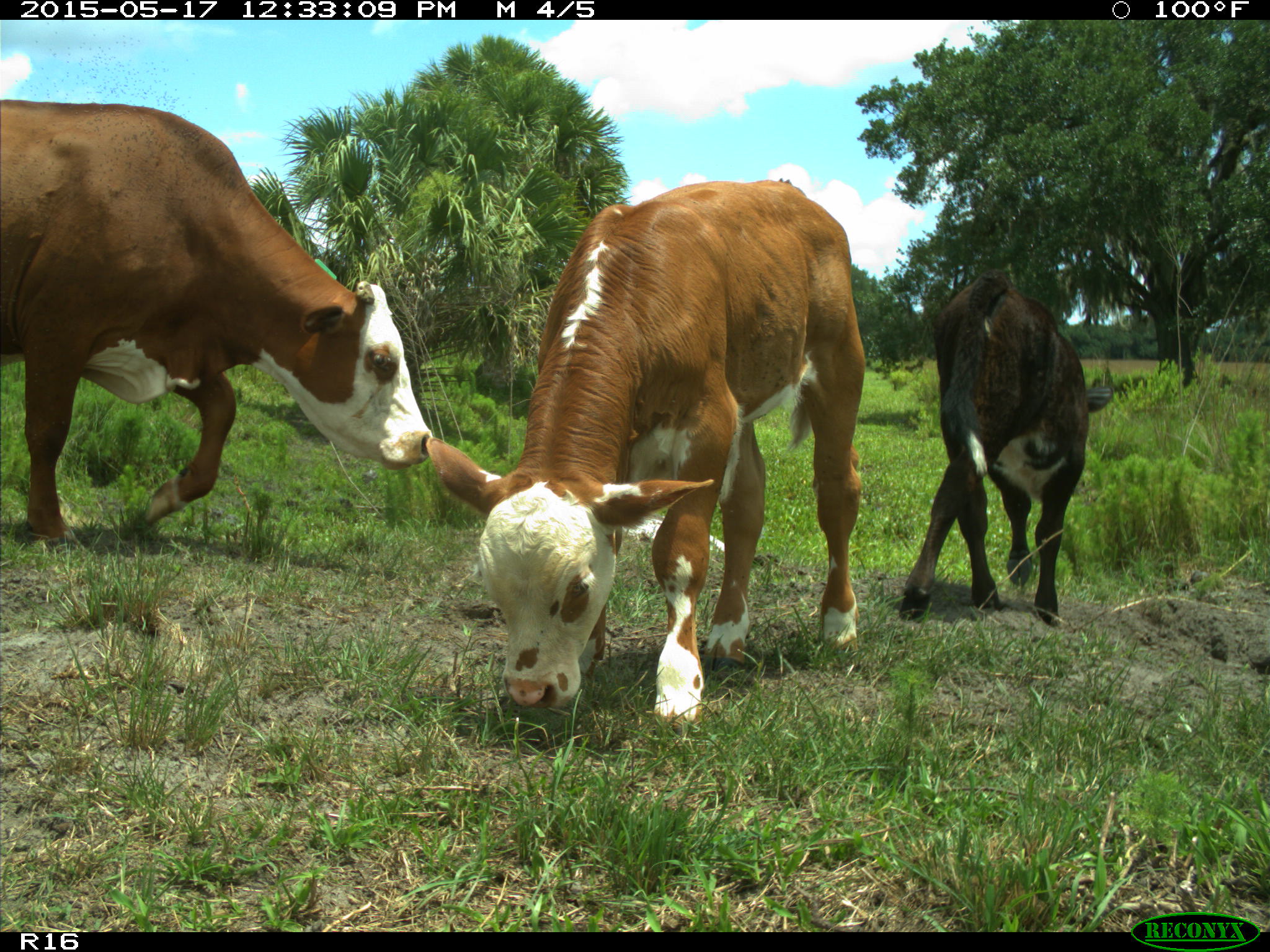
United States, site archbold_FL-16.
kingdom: Animalia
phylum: Chordata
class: Mammalia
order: Artiodactyla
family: Bovidae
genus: Bos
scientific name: Bos taurus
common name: domestic cow